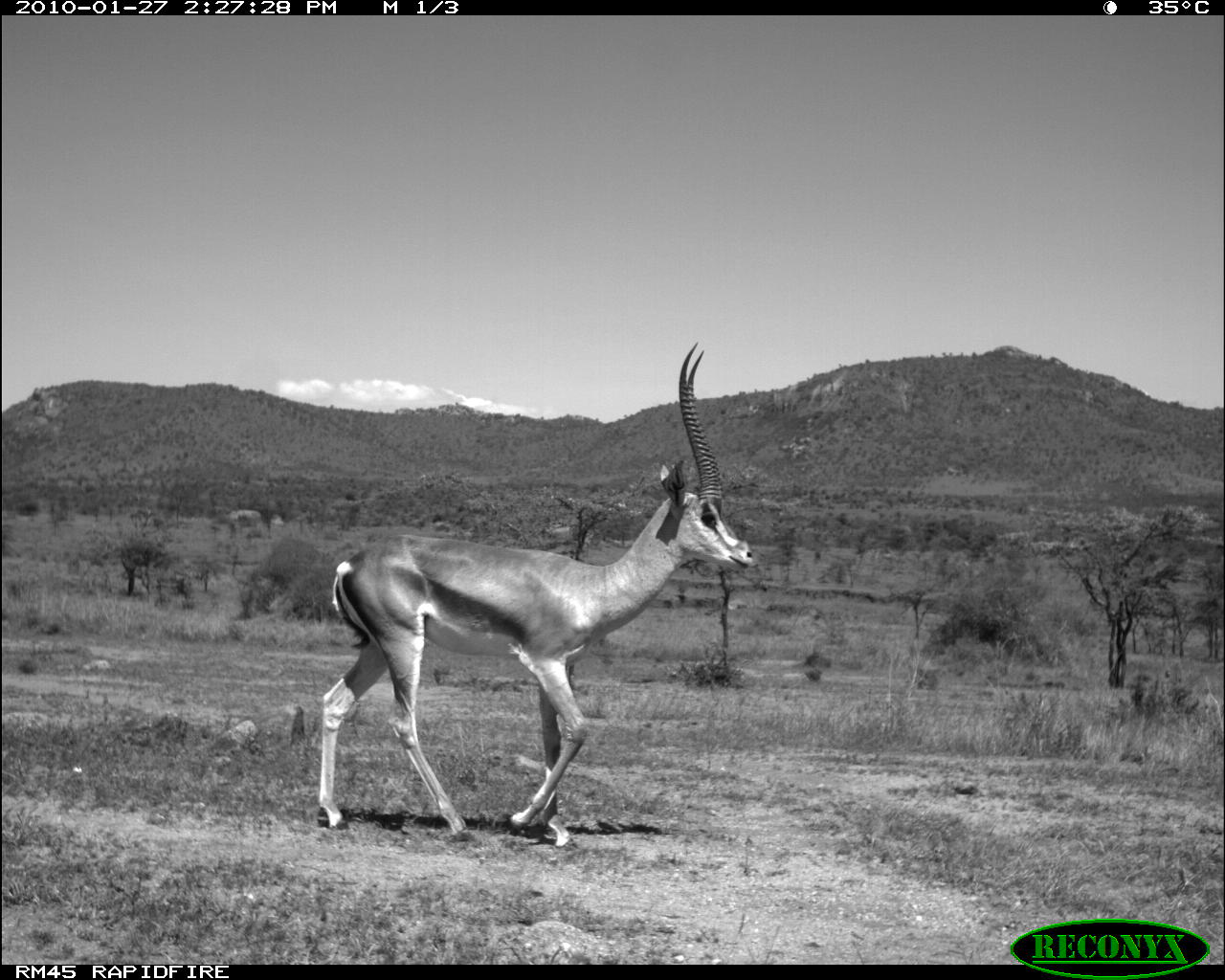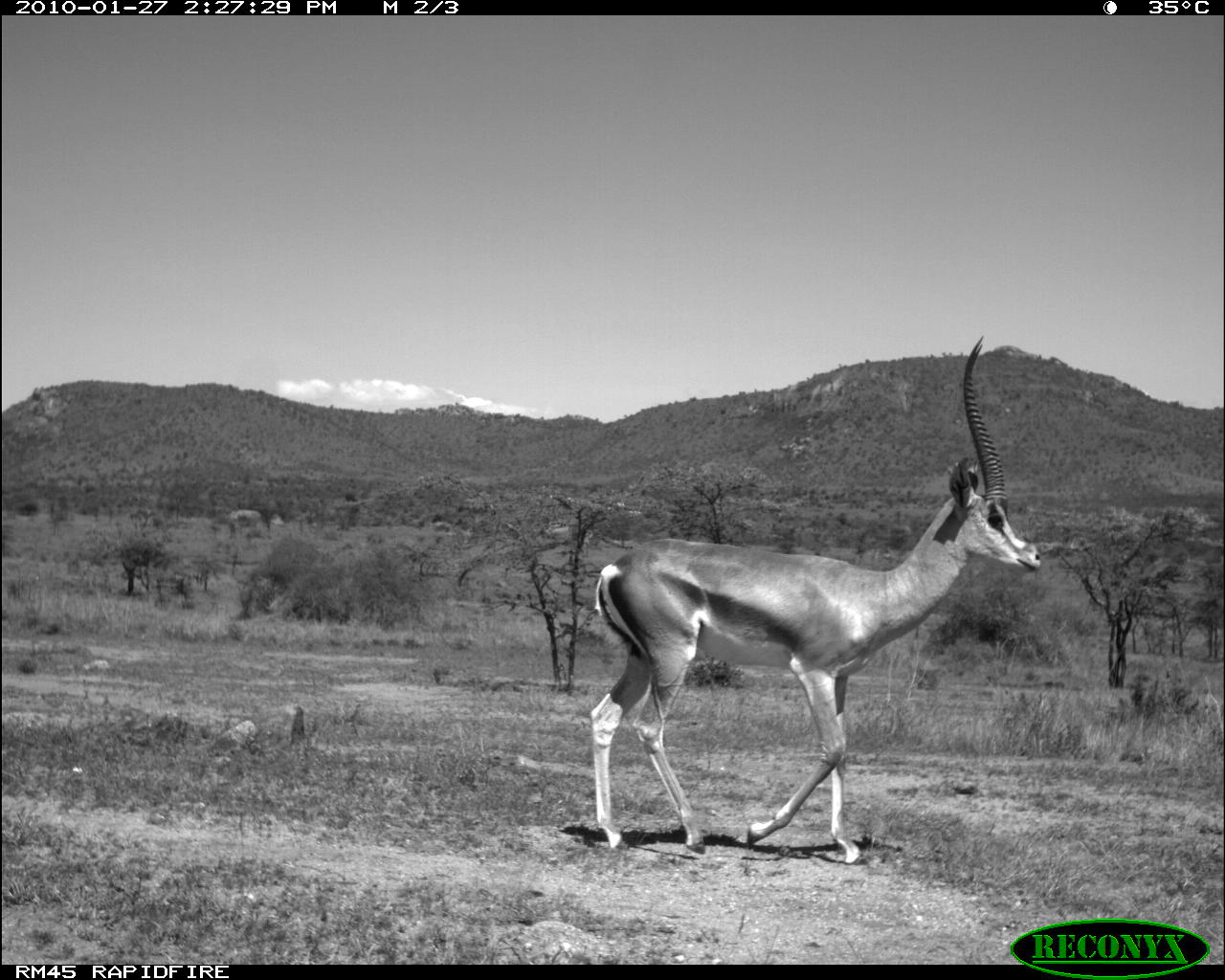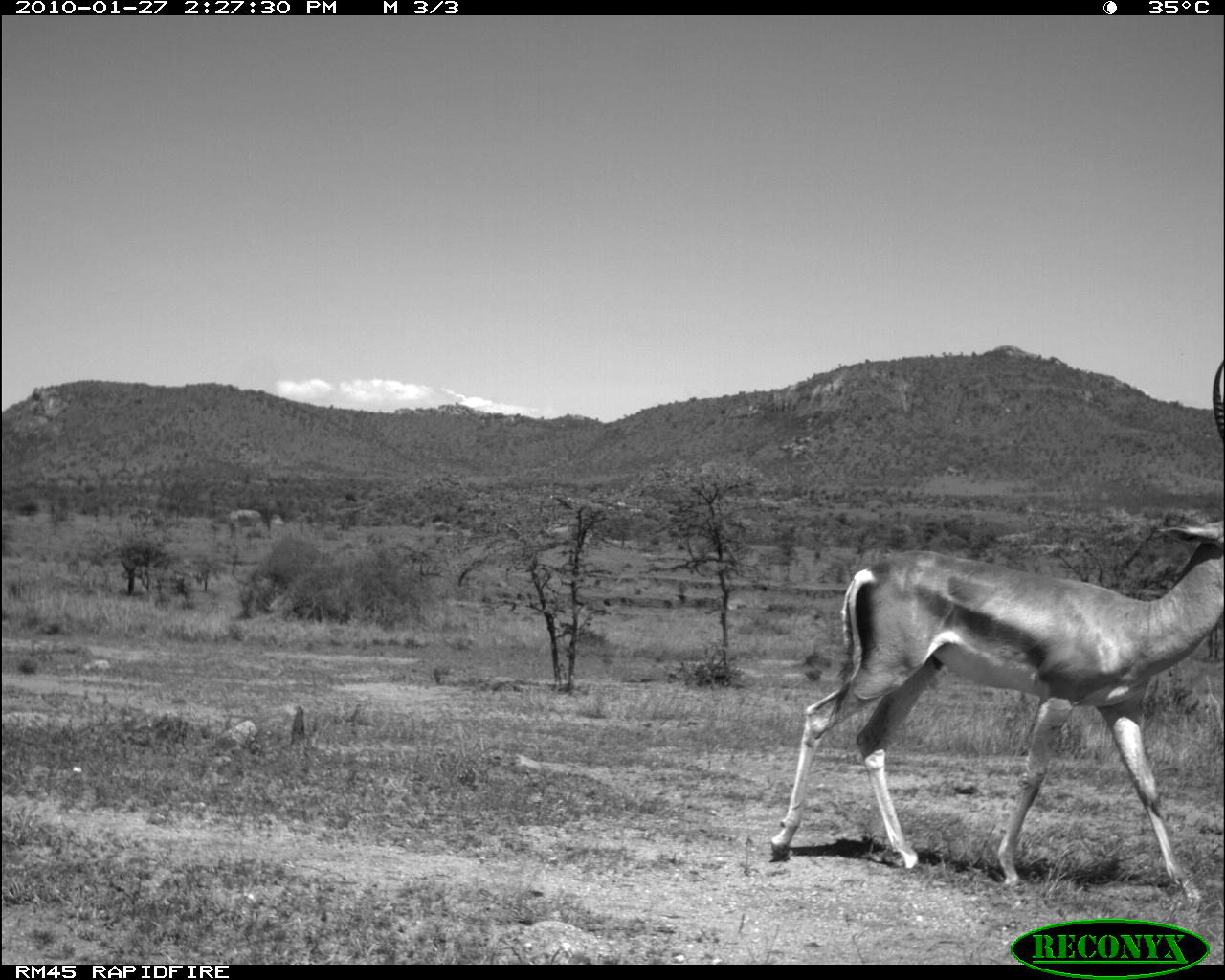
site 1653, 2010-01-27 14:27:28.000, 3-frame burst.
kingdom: Animalia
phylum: Chordata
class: Mammalia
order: Artiodactyla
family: Bovidae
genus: Nanger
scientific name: Nanger granti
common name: grant's gazelle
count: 1